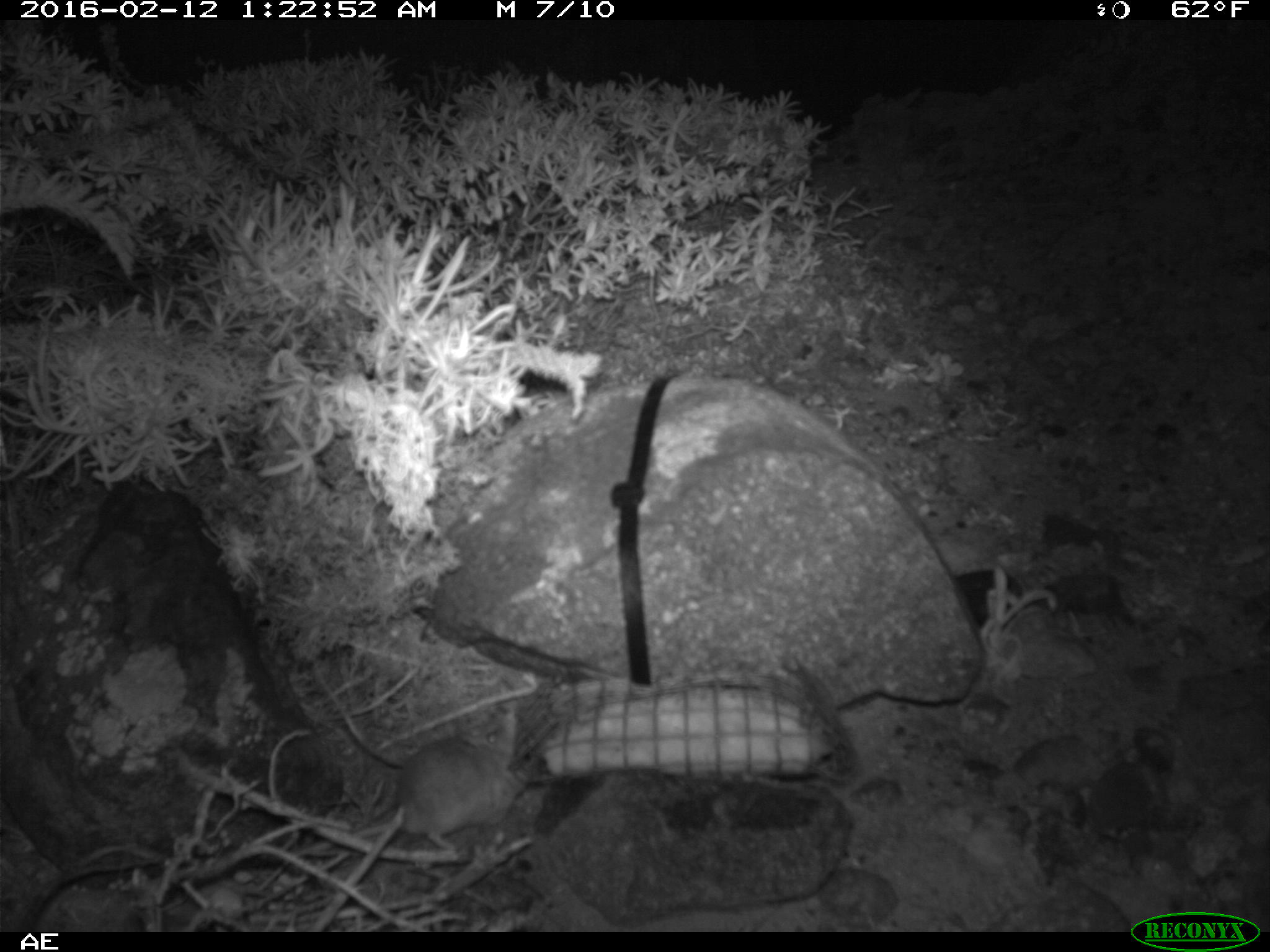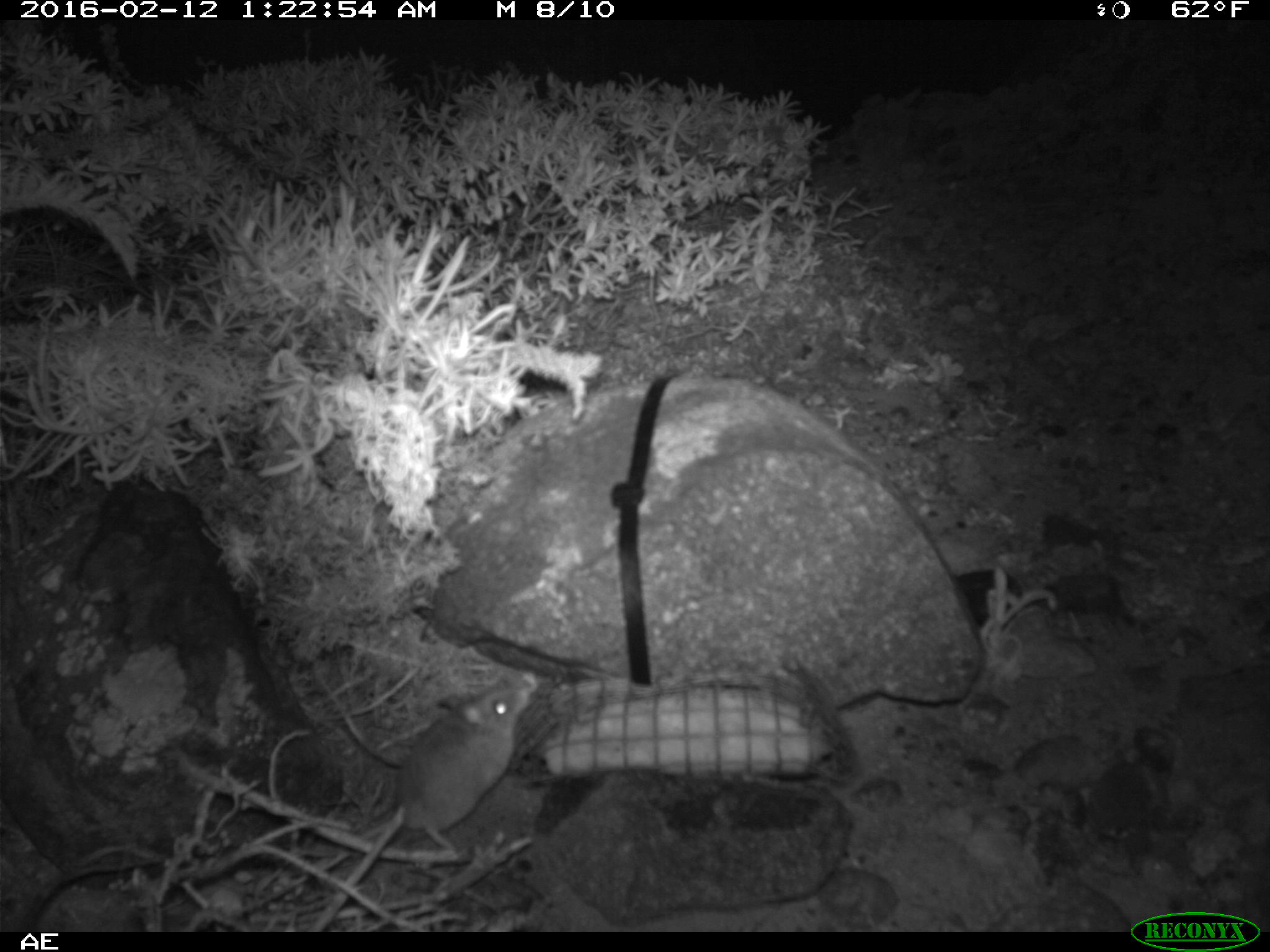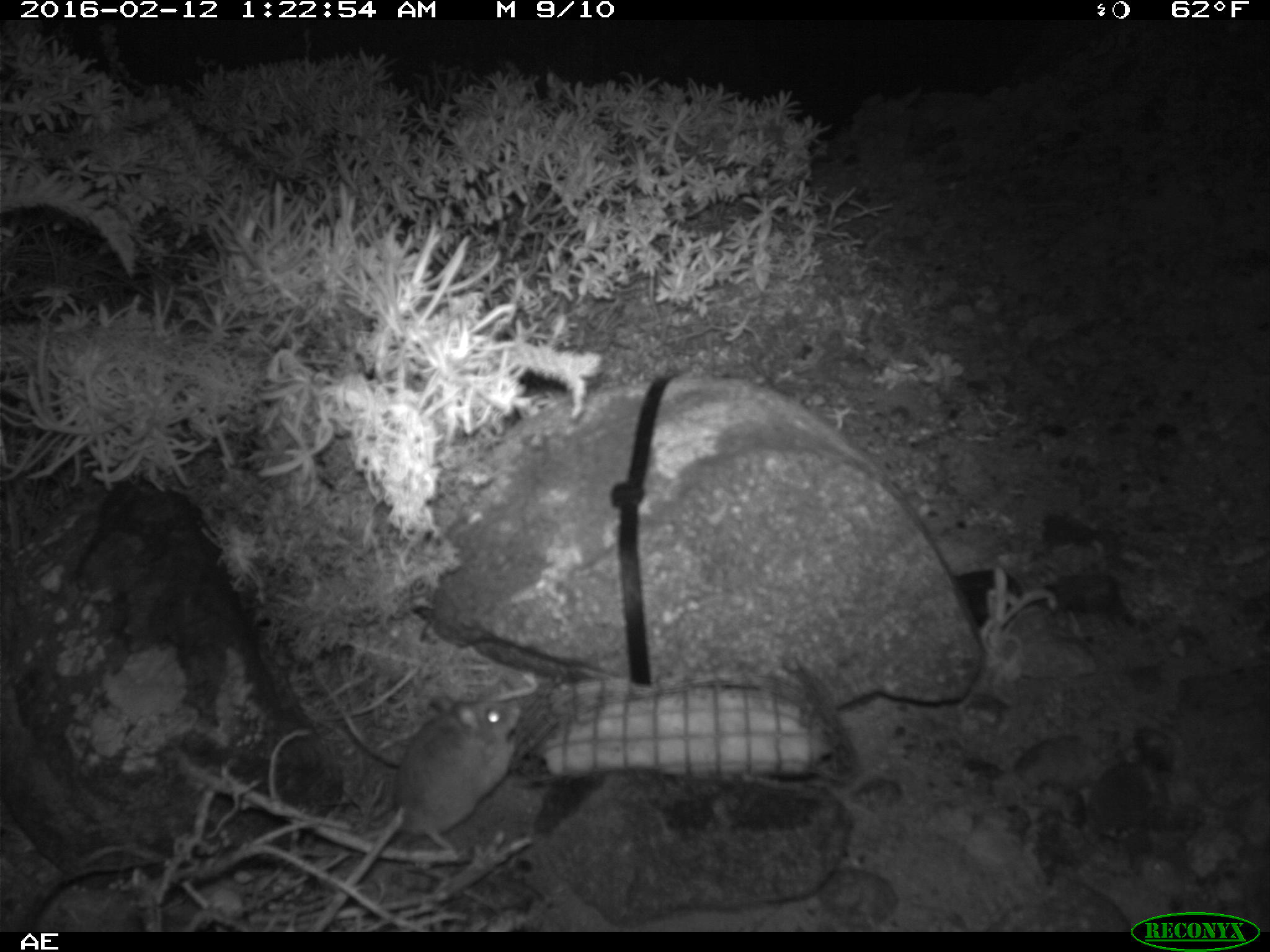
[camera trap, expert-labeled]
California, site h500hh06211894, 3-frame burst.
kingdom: Animalia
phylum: Chordata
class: Mammalia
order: Rodentia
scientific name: Rodentia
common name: rodent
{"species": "rodent (Rodentia)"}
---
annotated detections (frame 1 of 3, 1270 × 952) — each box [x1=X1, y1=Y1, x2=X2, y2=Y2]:
rodent: [x1=394, y1=693, x2=522, y2=851]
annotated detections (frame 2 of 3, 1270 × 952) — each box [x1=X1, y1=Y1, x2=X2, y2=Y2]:
rodent: [x1=358, y1=684, x2=530, y2=868]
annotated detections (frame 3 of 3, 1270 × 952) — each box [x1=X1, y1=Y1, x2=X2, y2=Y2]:
rodent: [x1=306, y1=697, x2=521, y2=932]